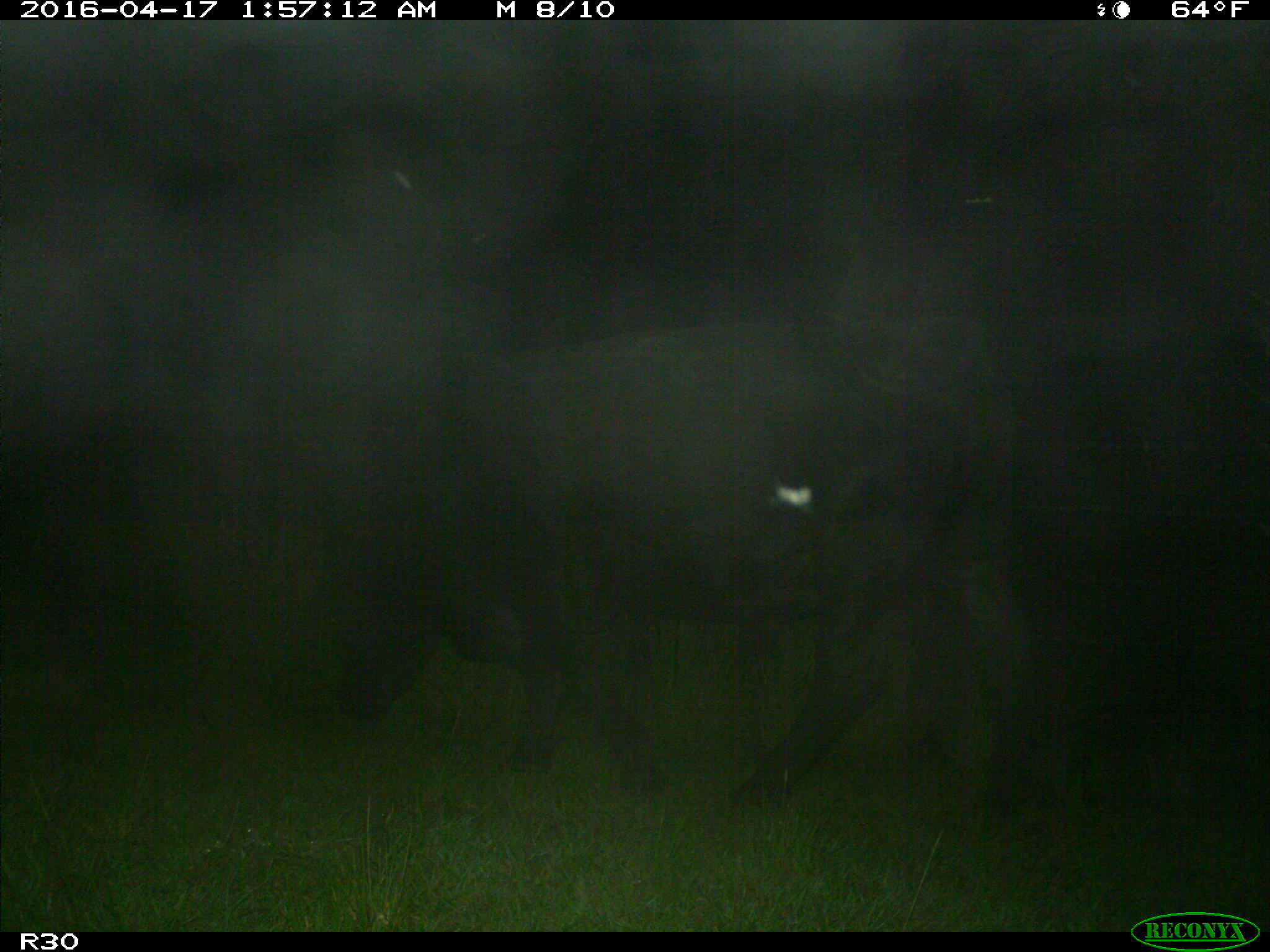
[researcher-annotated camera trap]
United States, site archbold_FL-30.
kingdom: Animalia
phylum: Chordata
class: Mammalia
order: Artiodactyla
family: Bovidae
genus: Bos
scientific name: Bos taurus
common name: domestic cow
Bos taurus (domestic cow).